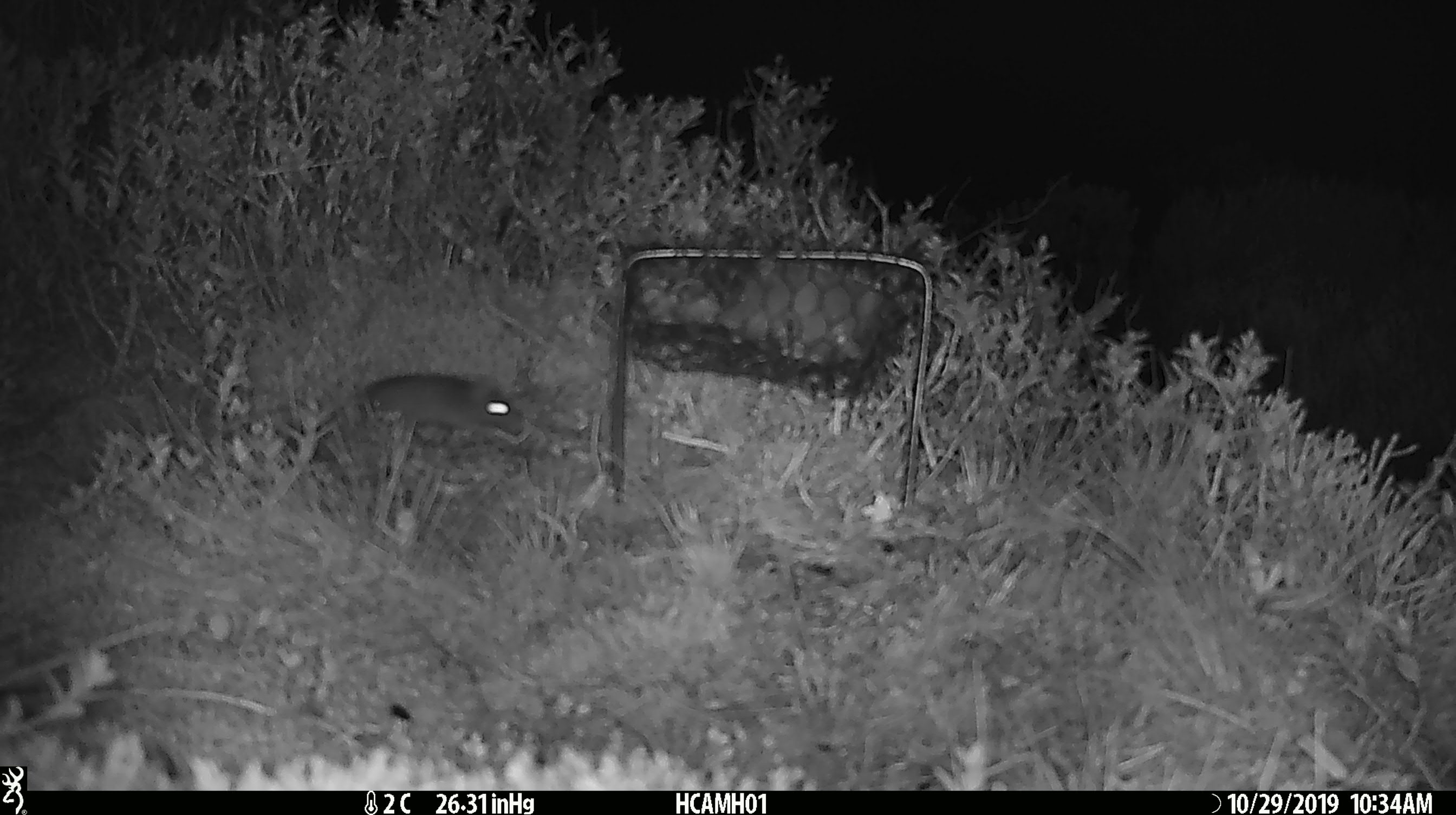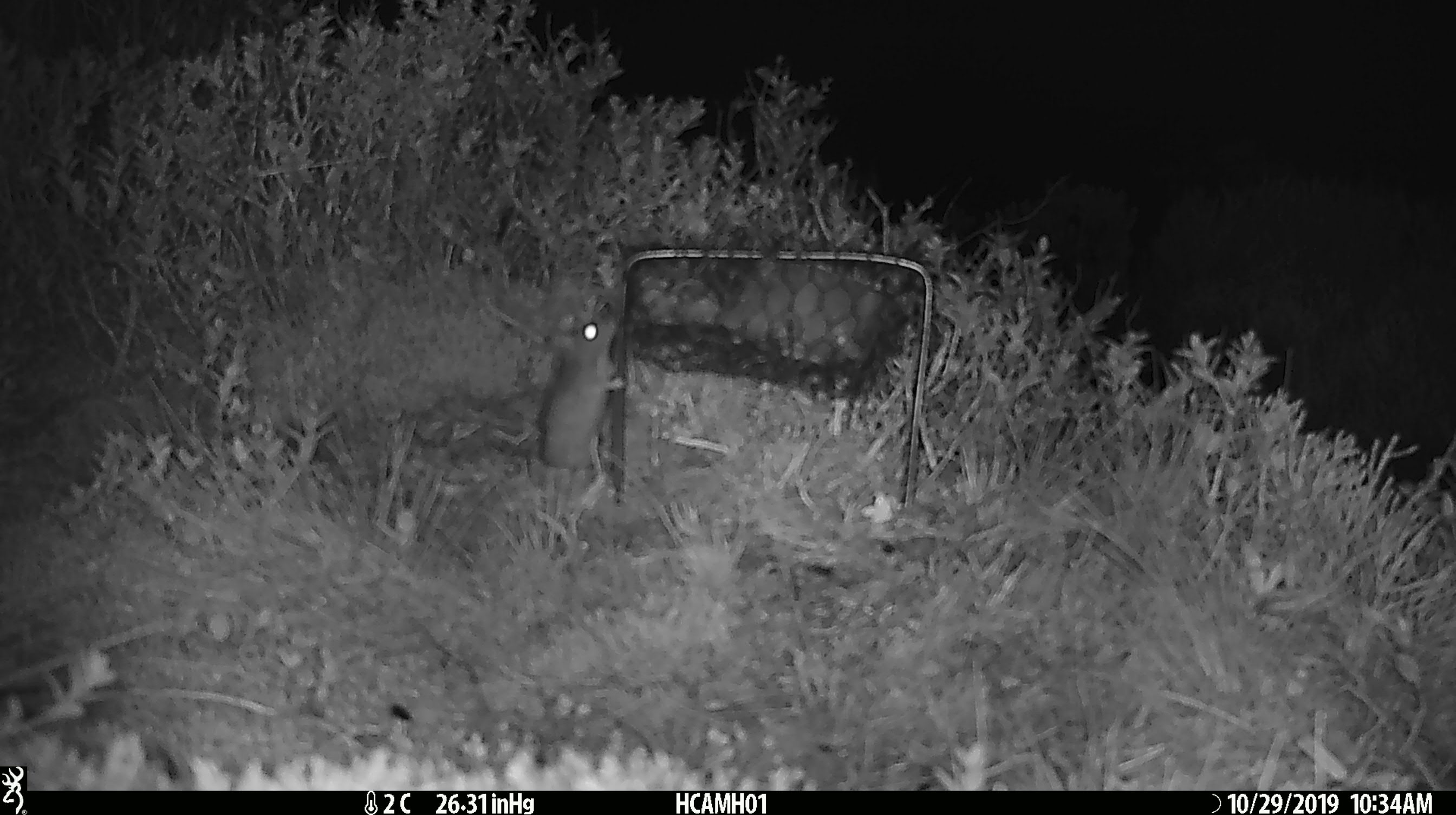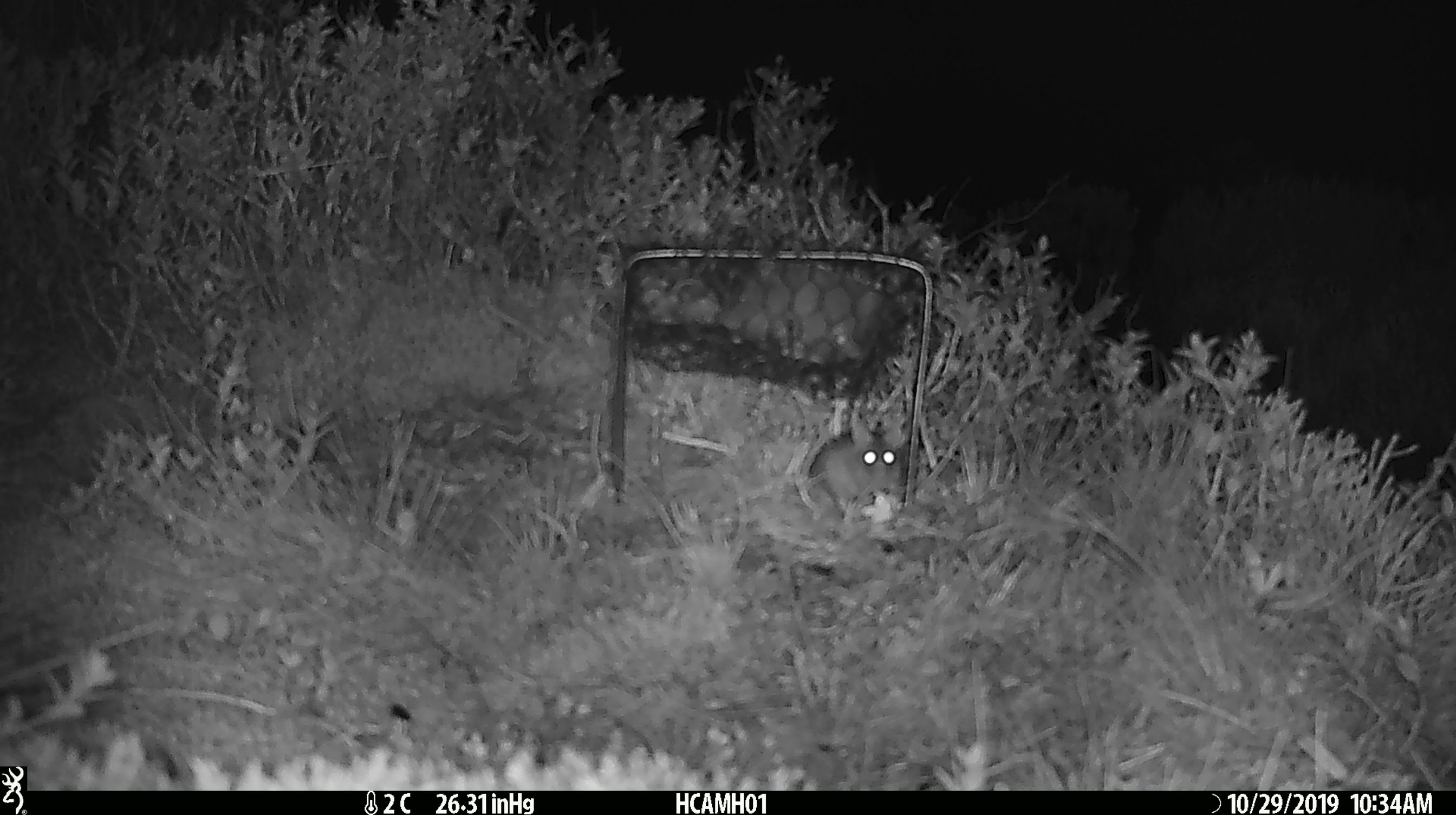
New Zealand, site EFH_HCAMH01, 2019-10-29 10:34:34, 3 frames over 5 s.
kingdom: Animalia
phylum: Chordata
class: Mammalia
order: Rodentia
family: Muridae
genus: Mus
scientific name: Mus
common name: mouse